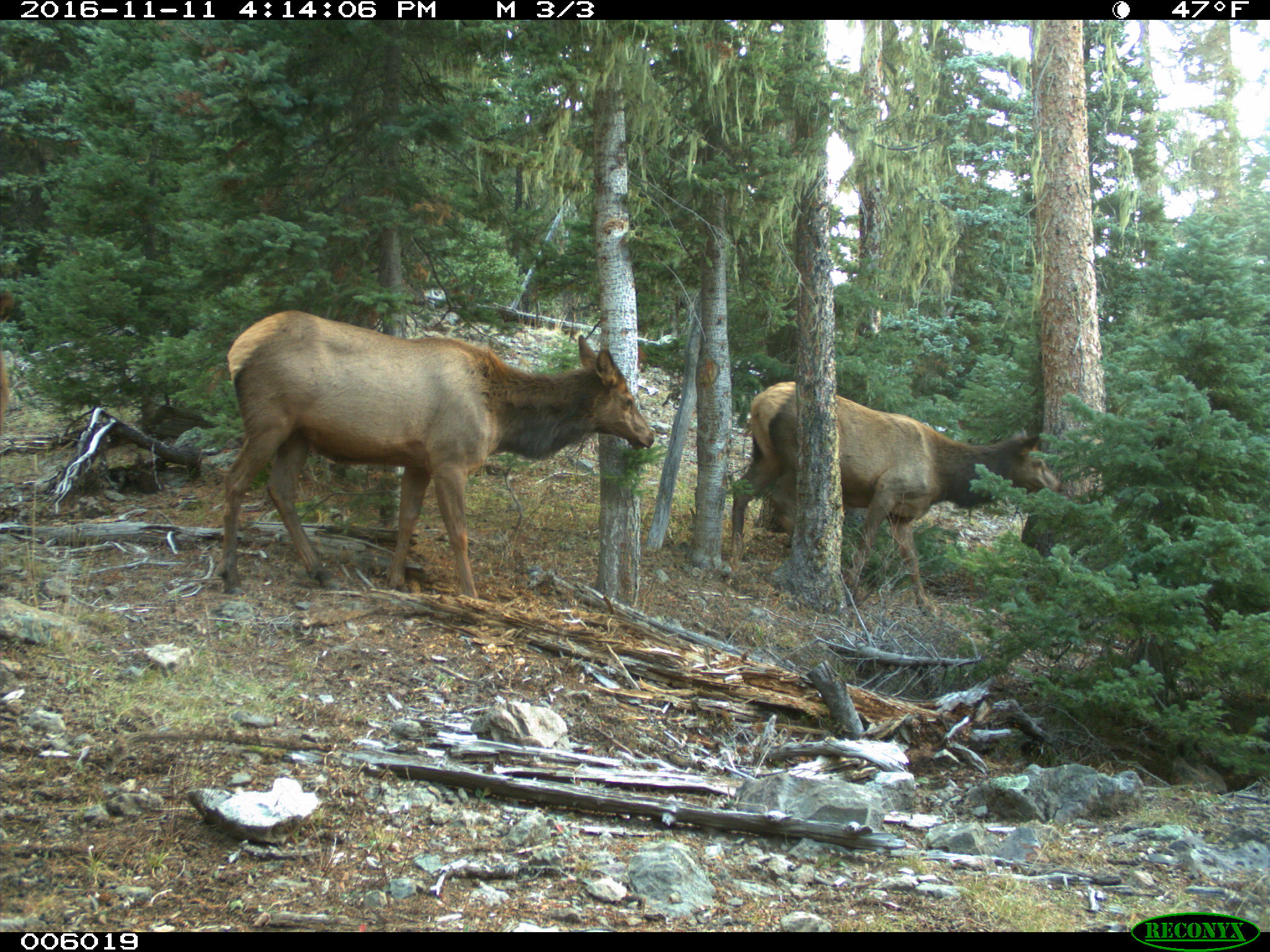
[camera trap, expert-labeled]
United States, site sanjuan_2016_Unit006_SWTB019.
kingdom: Animalia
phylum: Chordata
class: Mammalia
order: Artiodactyla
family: Cervidae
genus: Cervus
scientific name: Cervus elaphus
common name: red deer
Cervus elaphus (red deer).